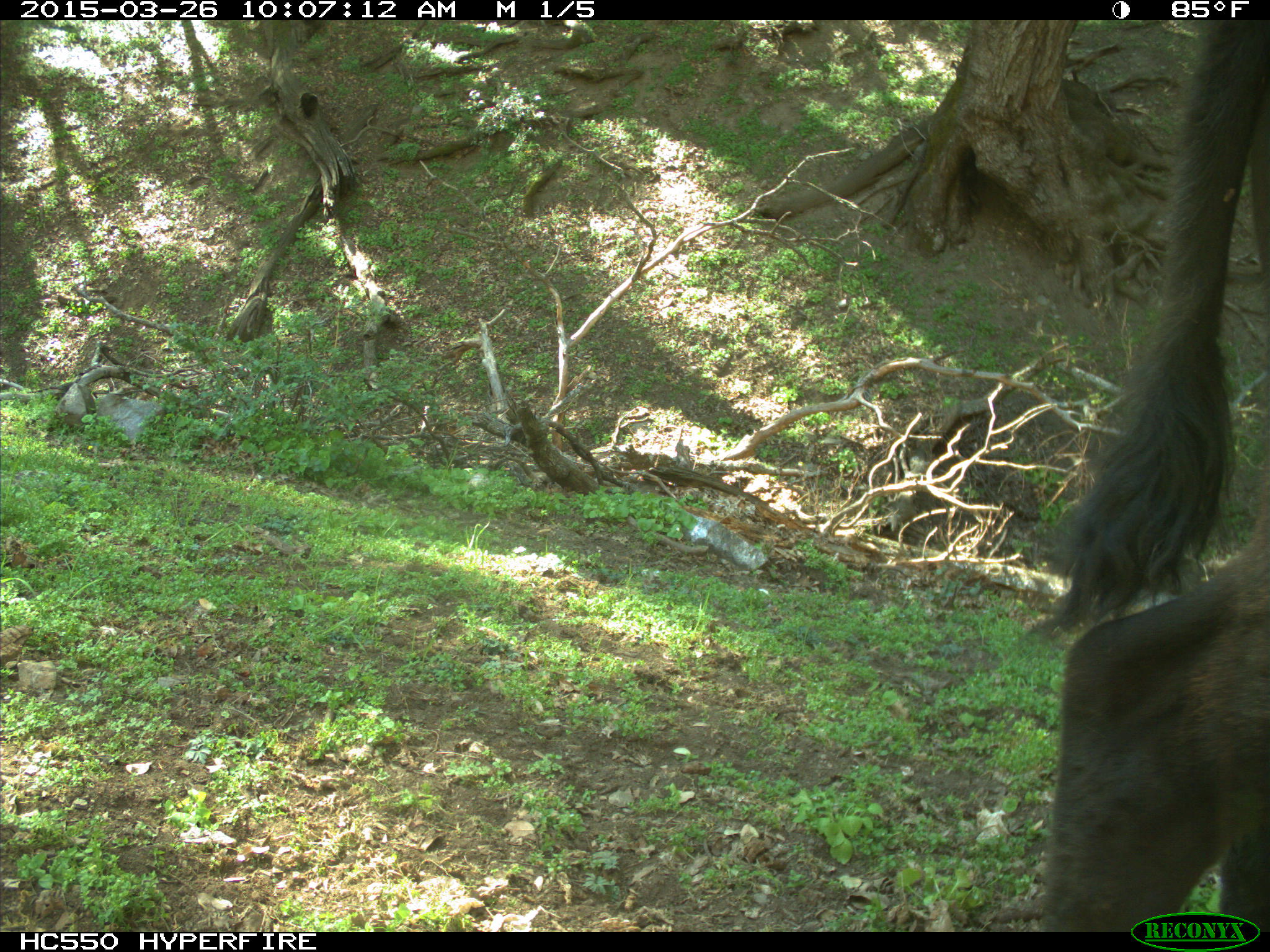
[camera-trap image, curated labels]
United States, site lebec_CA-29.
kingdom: Animalia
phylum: Chordata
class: Mammalia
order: Artiodactyla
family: Bovidae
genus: Bos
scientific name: Bos taurus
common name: domestic cow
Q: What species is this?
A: Bos taurus (domestic cow).